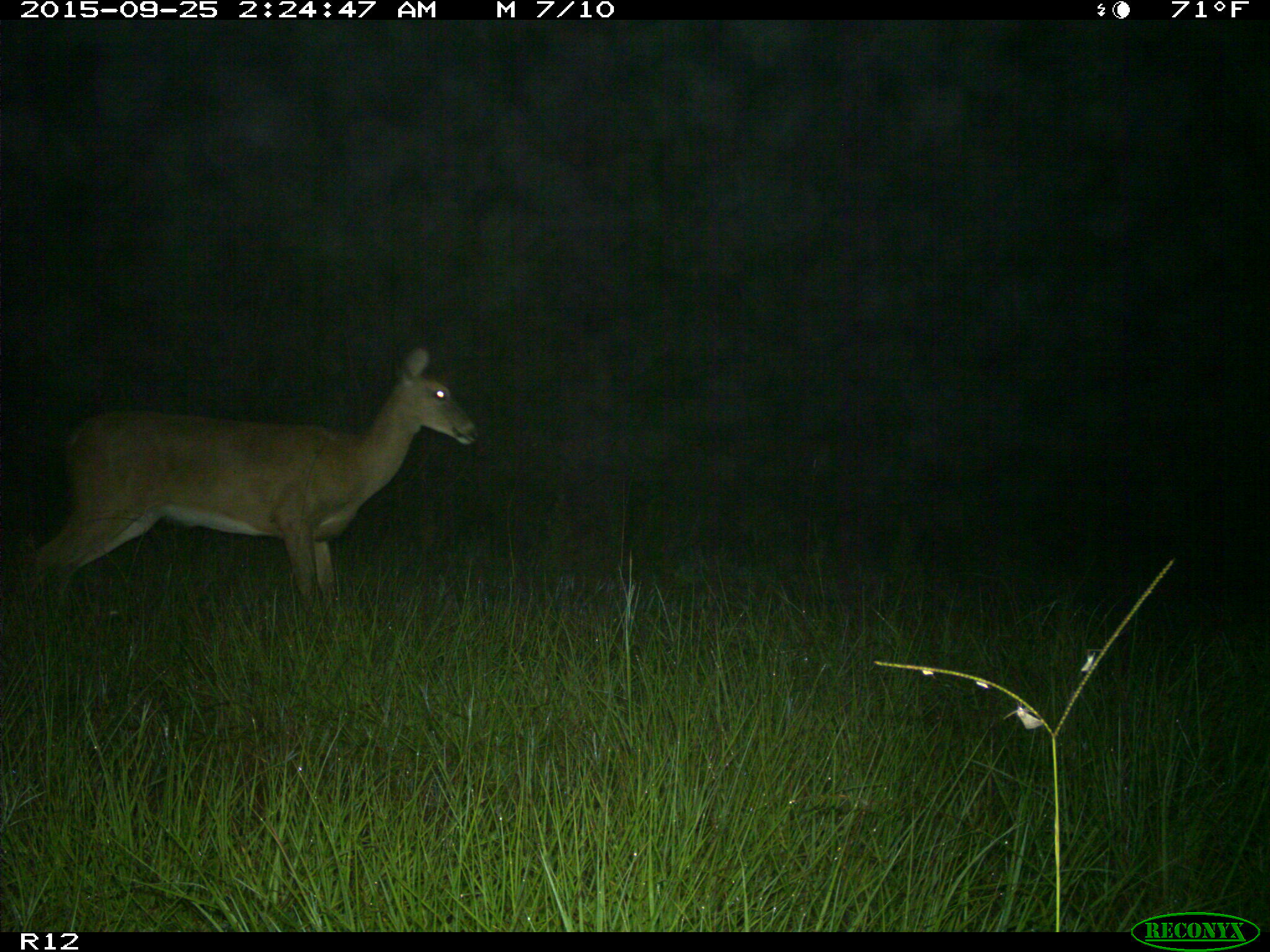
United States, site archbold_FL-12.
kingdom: Animalia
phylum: Chordata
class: Mammalia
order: Artiodactyla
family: Cervidae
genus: Odocoileus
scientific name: Odocoileus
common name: deer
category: unidentified deer